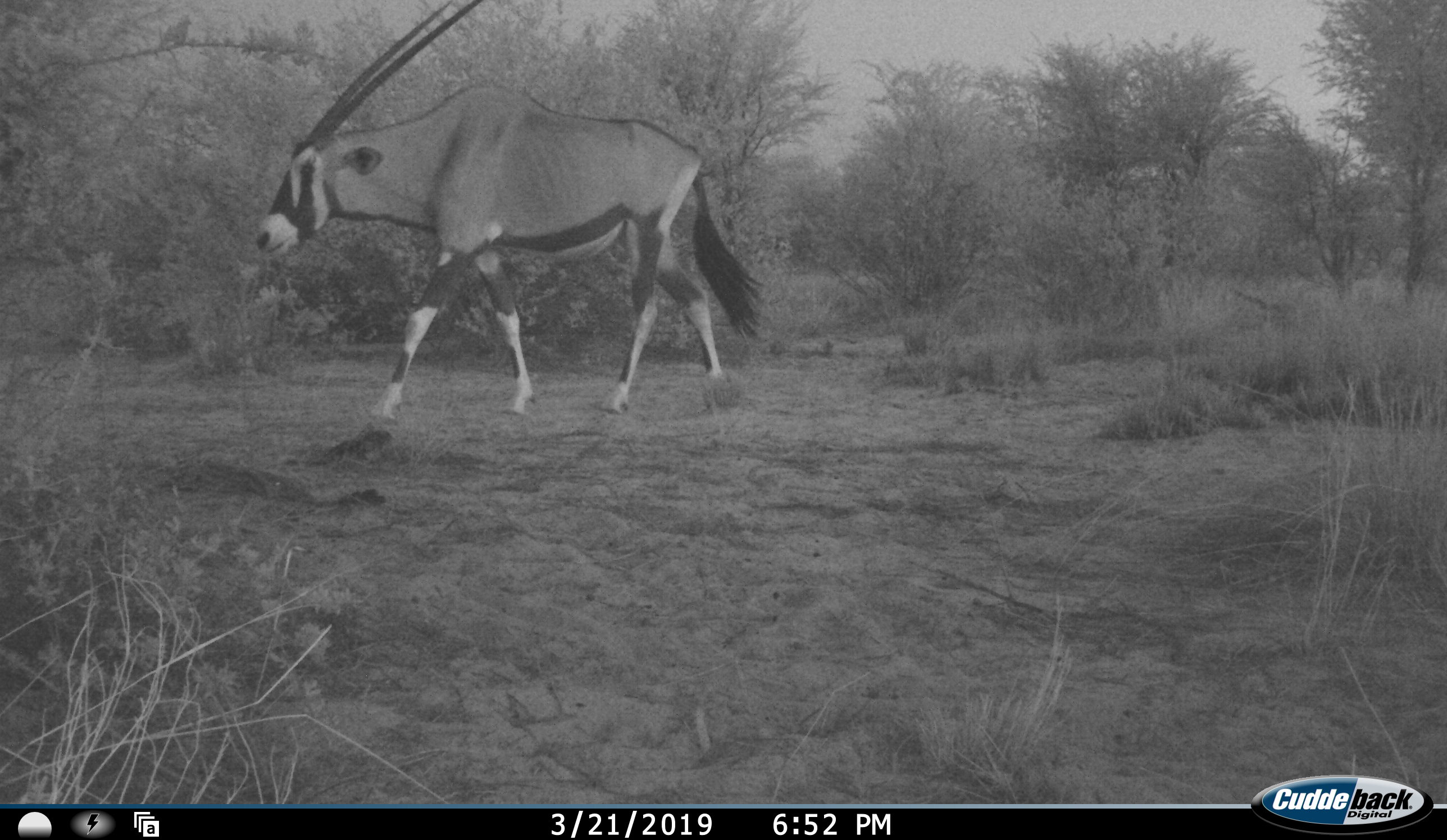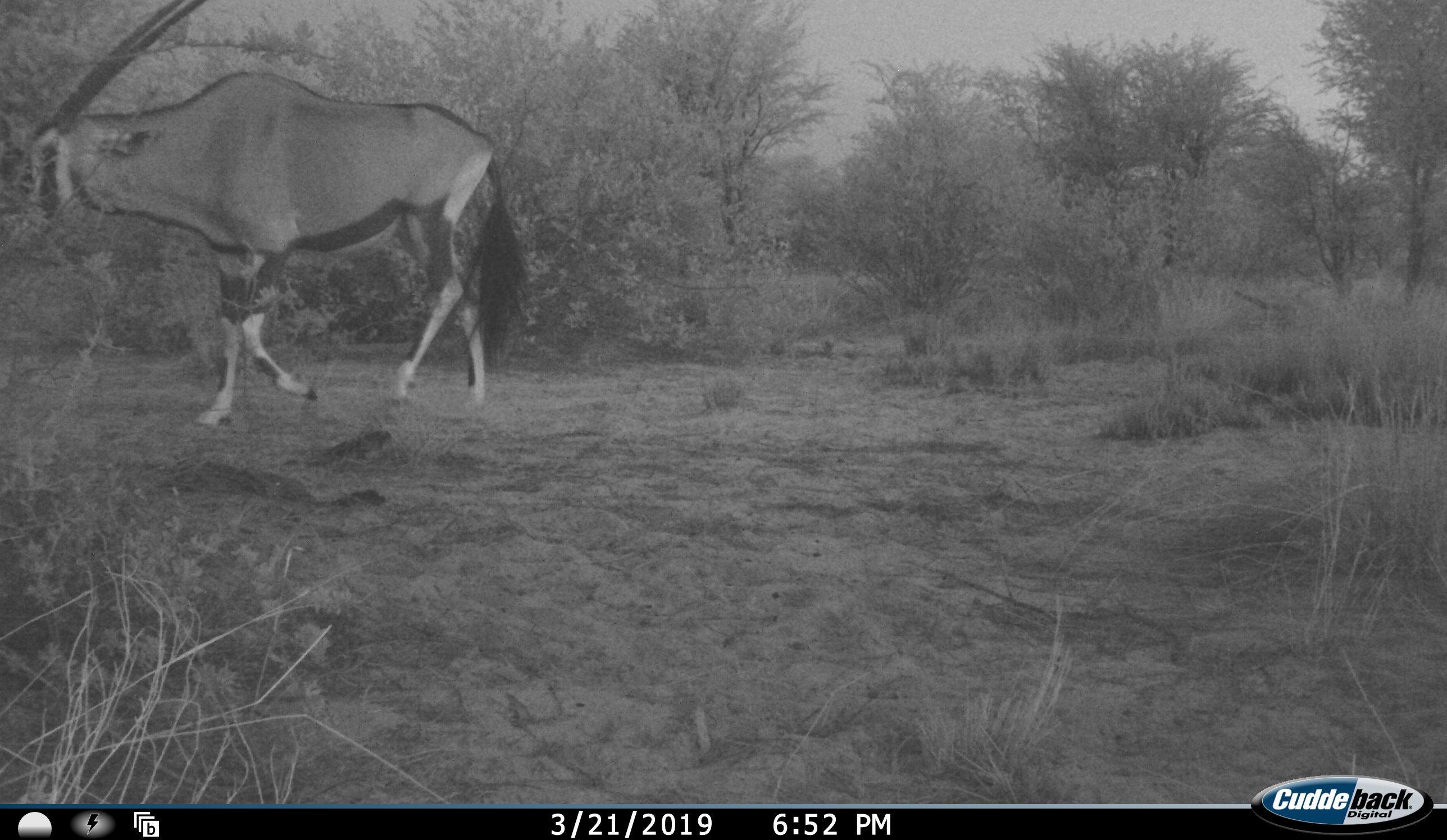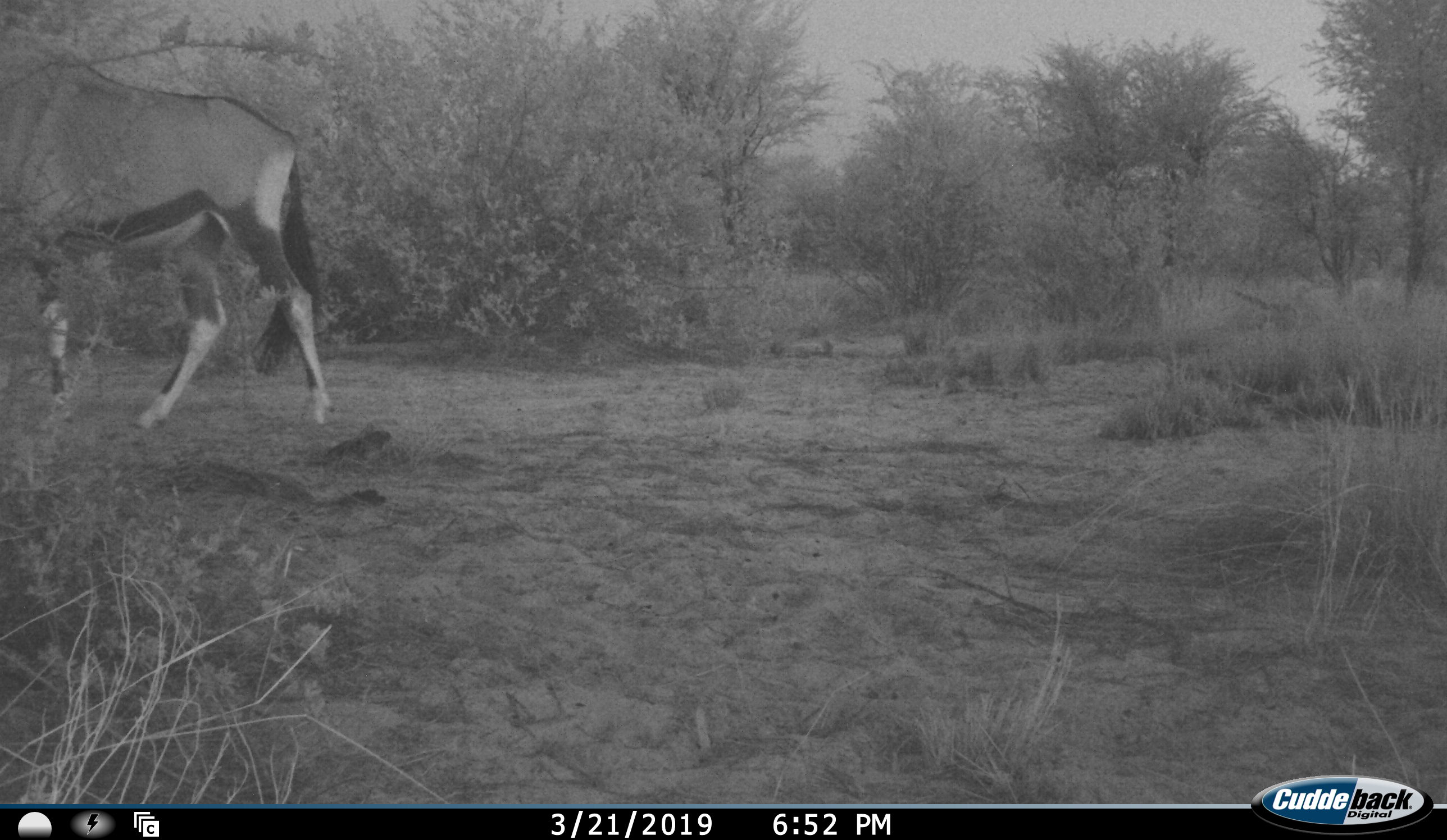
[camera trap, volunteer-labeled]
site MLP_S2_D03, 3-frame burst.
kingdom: Animalia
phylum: Chordata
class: Mammalia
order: Artiodactyla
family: Bovidae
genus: Oryx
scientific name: Oryx gazella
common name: gemsbok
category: oryx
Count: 1.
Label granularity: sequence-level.